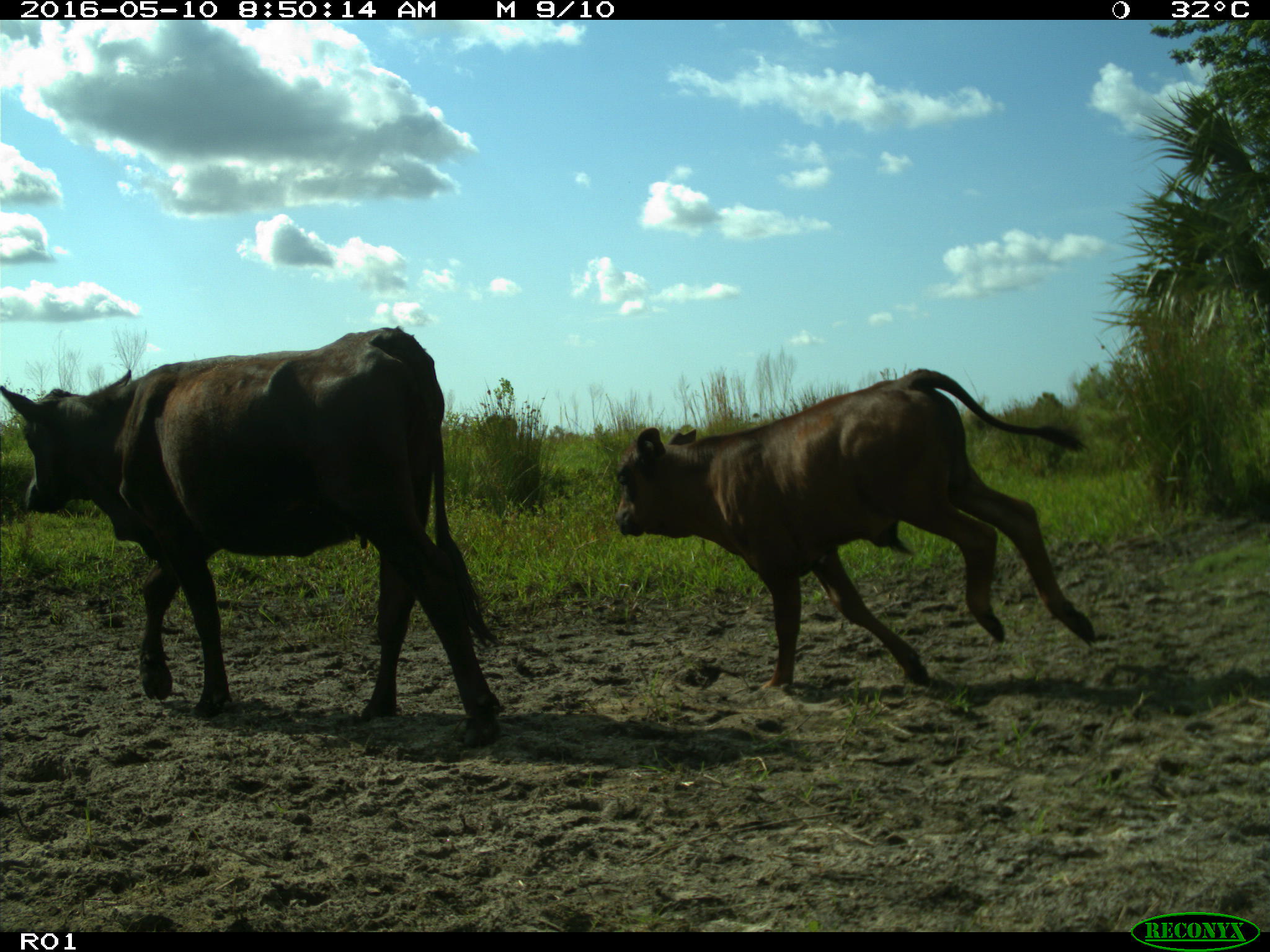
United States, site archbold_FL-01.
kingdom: Animalia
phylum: Chordata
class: Mammalia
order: Artiodactyla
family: Bovidae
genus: Bos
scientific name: Bos taurus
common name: domestic cow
Bos taurus (domestic cow).